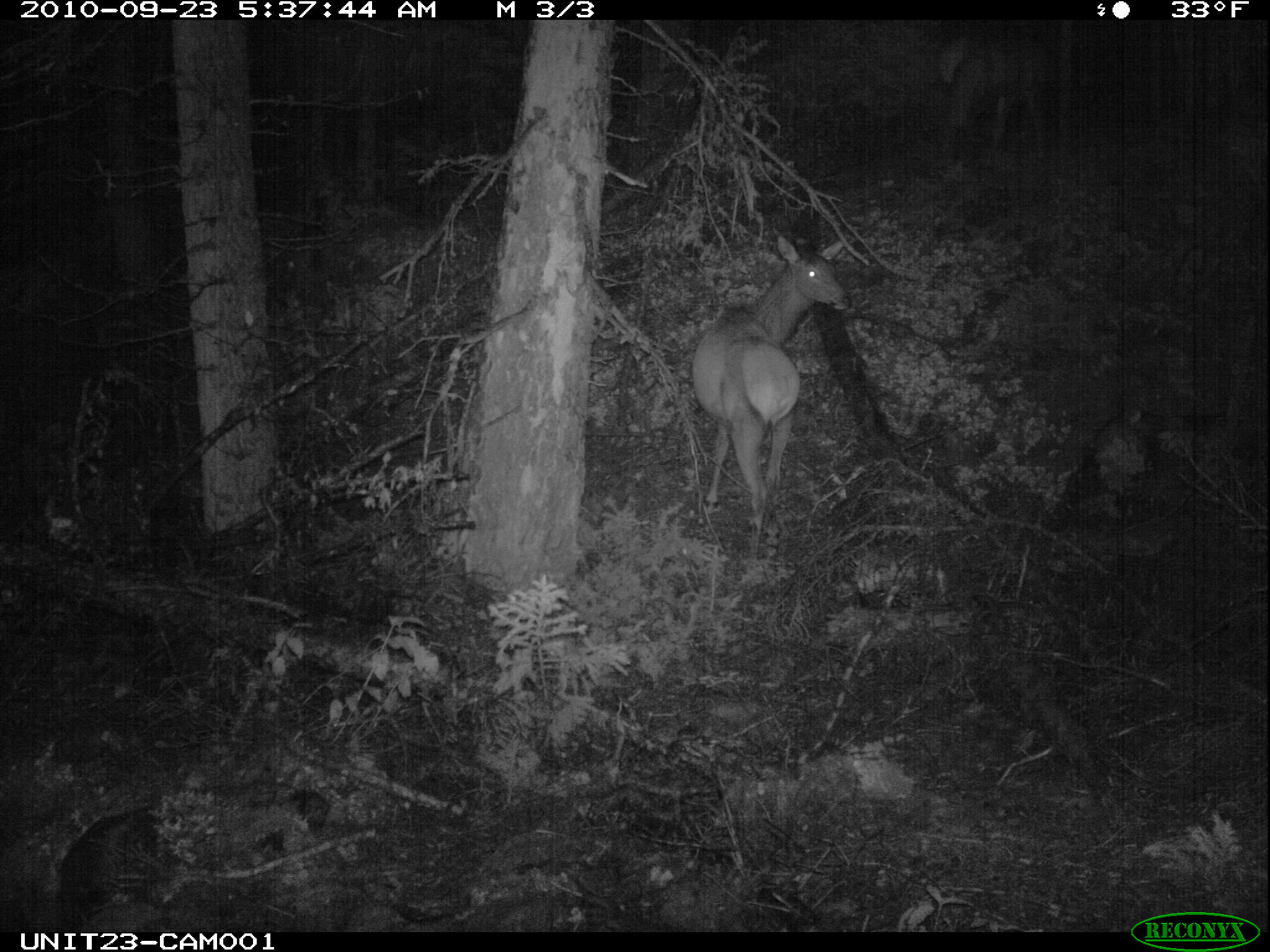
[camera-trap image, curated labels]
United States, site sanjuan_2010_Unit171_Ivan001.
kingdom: Animalia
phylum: Chordata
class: Mammalia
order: Artiodactyla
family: Cervidae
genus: Cervus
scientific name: Cervus elaphus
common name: red deer